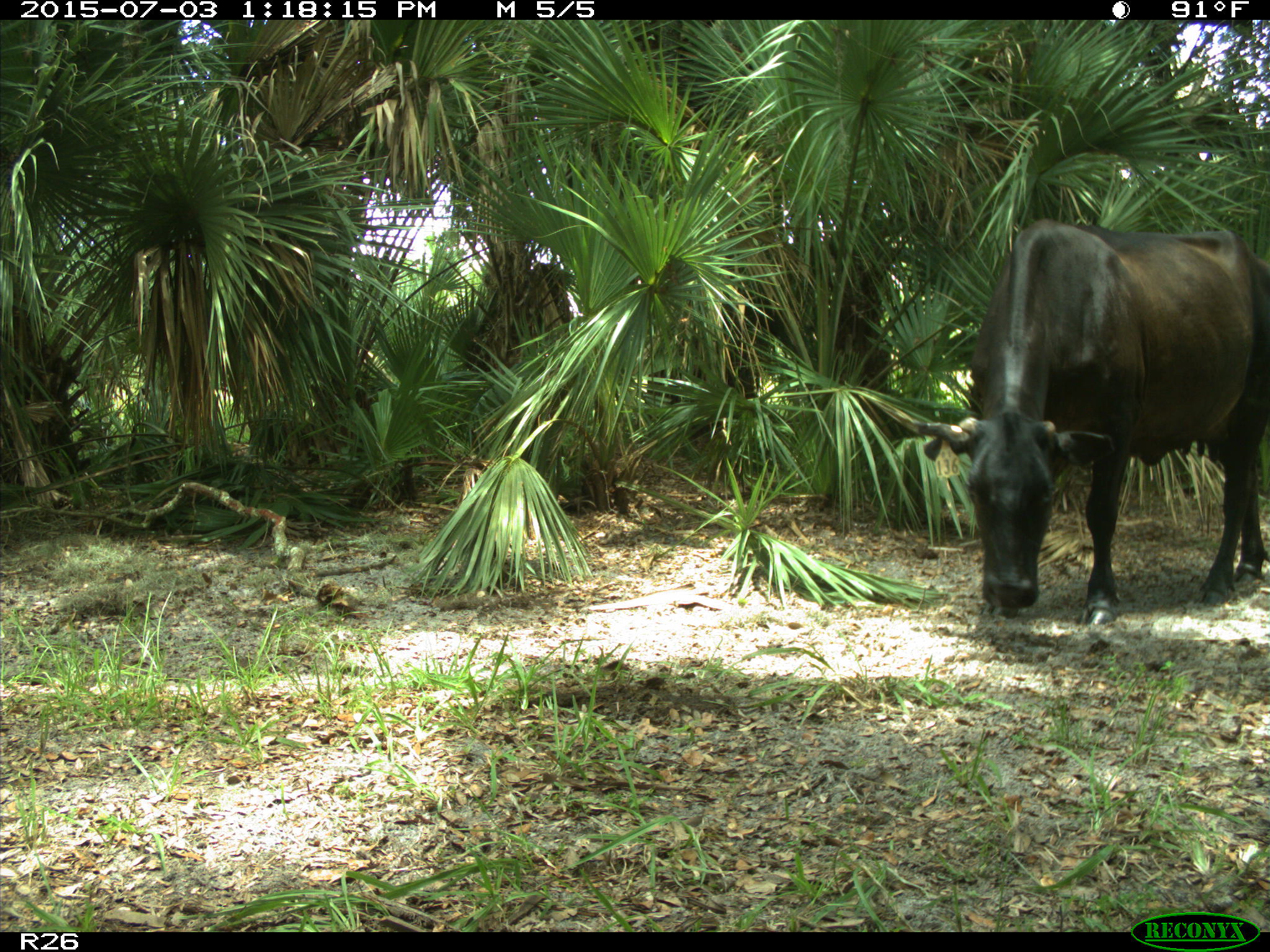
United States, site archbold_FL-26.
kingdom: Animalia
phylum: Chordata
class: Mammalia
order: Artiodactyla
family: Bovidae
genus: Bos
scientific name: Bos taurus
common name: domestic cow